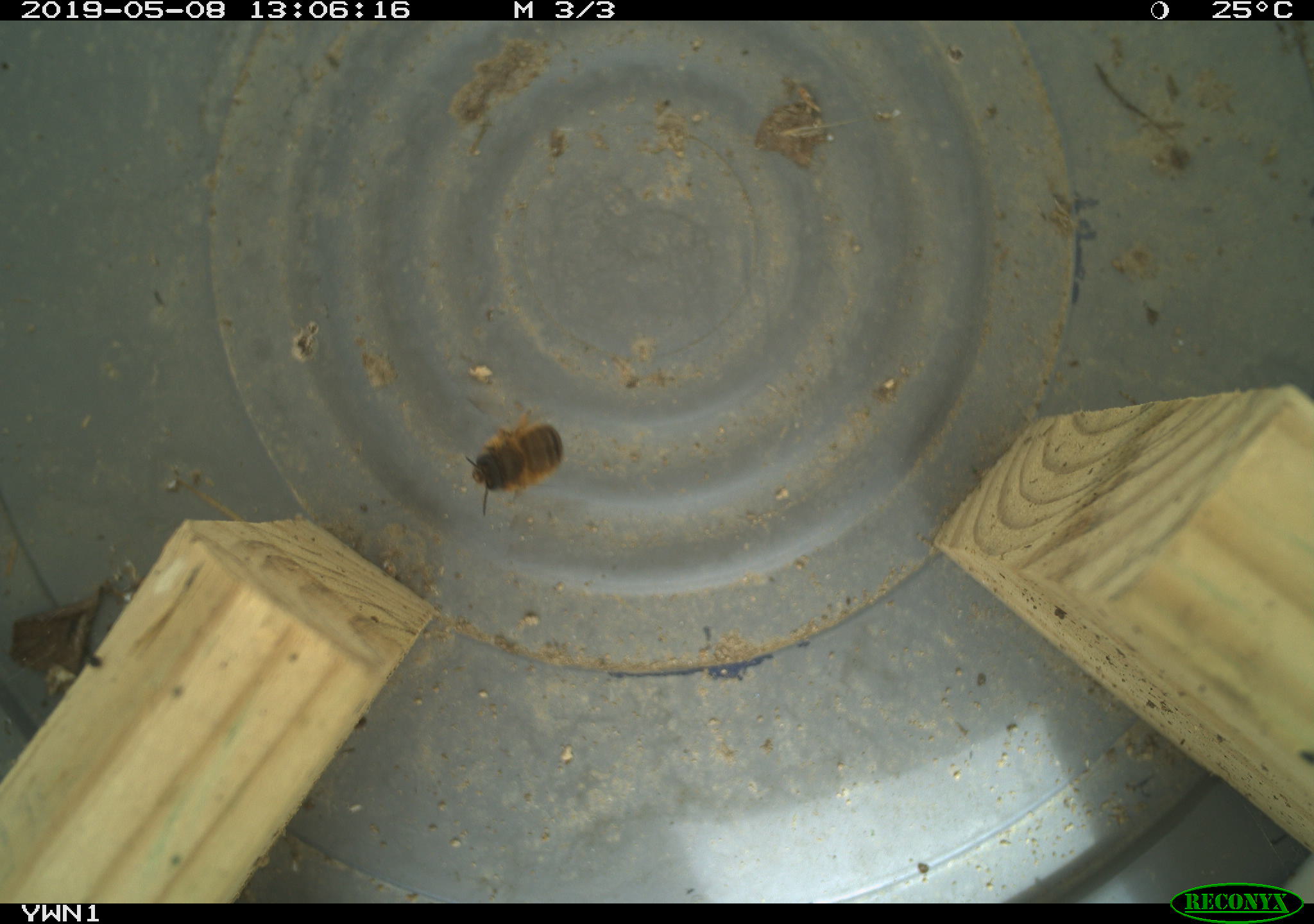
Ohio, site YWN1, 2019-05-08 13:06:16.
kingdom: Animalia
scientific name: Animalia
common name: animal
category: invertebrate